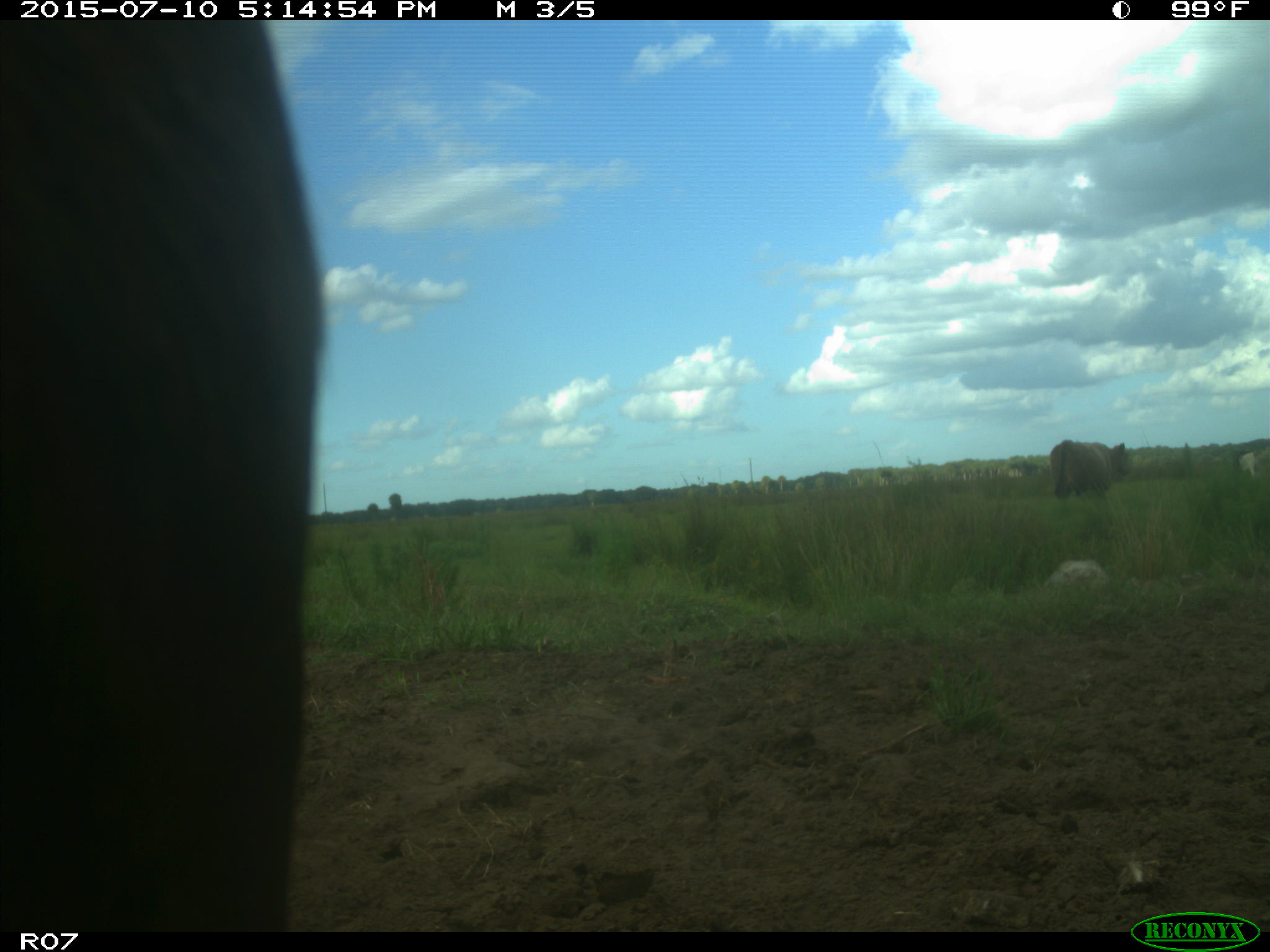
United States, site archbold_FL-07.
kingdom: Animalia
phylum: Chordata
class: Mammalia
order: Artiodactyla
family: Bovidae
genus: Bos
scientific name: Bos taurus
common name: domestic cow